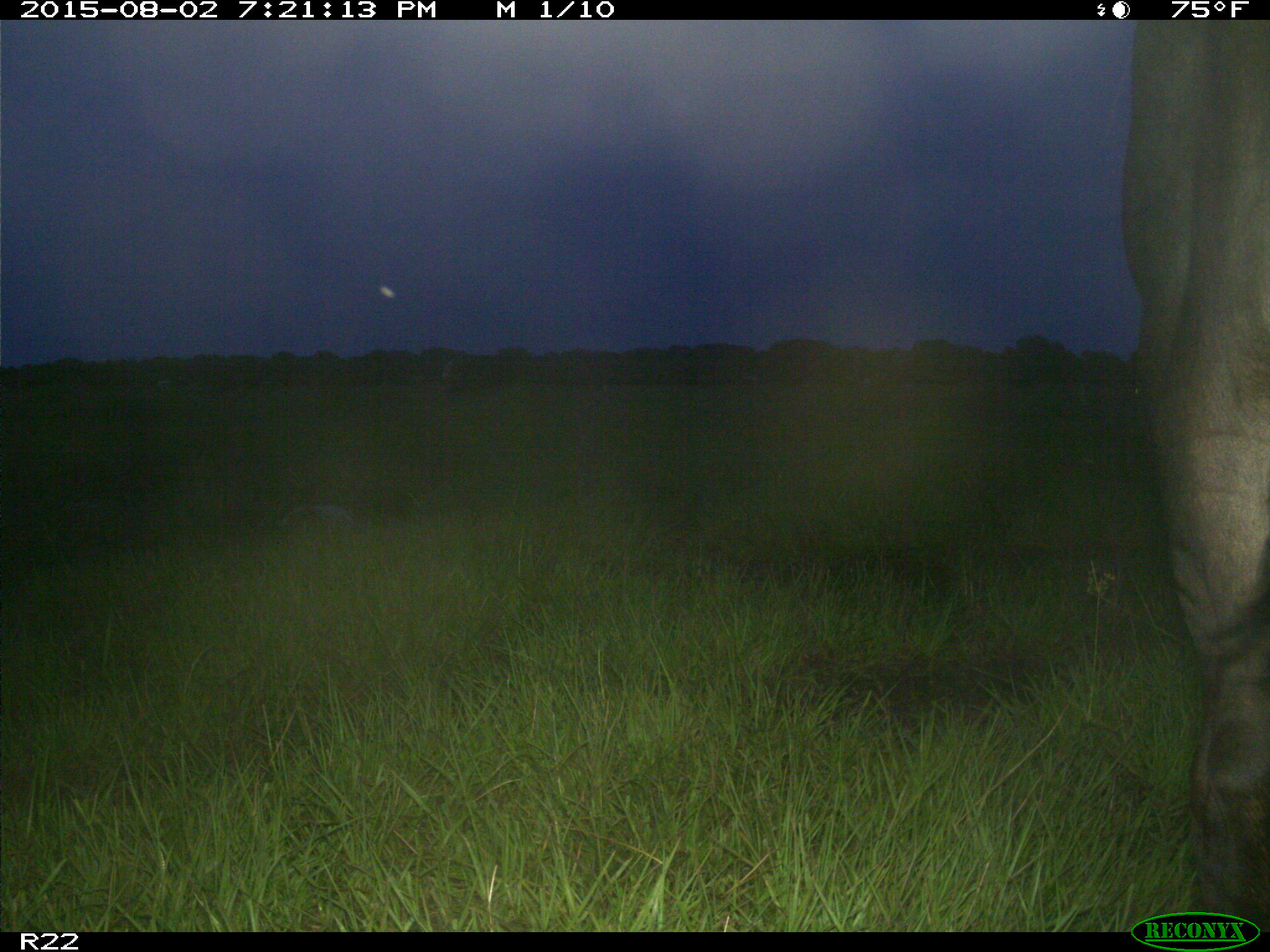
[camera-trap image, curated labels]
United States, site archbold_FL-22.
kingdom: Animalia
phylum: Chordata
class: Mammalia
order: Artiodactyla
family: Bovidae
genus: Bos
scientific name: Bos taurus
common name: domestic cow